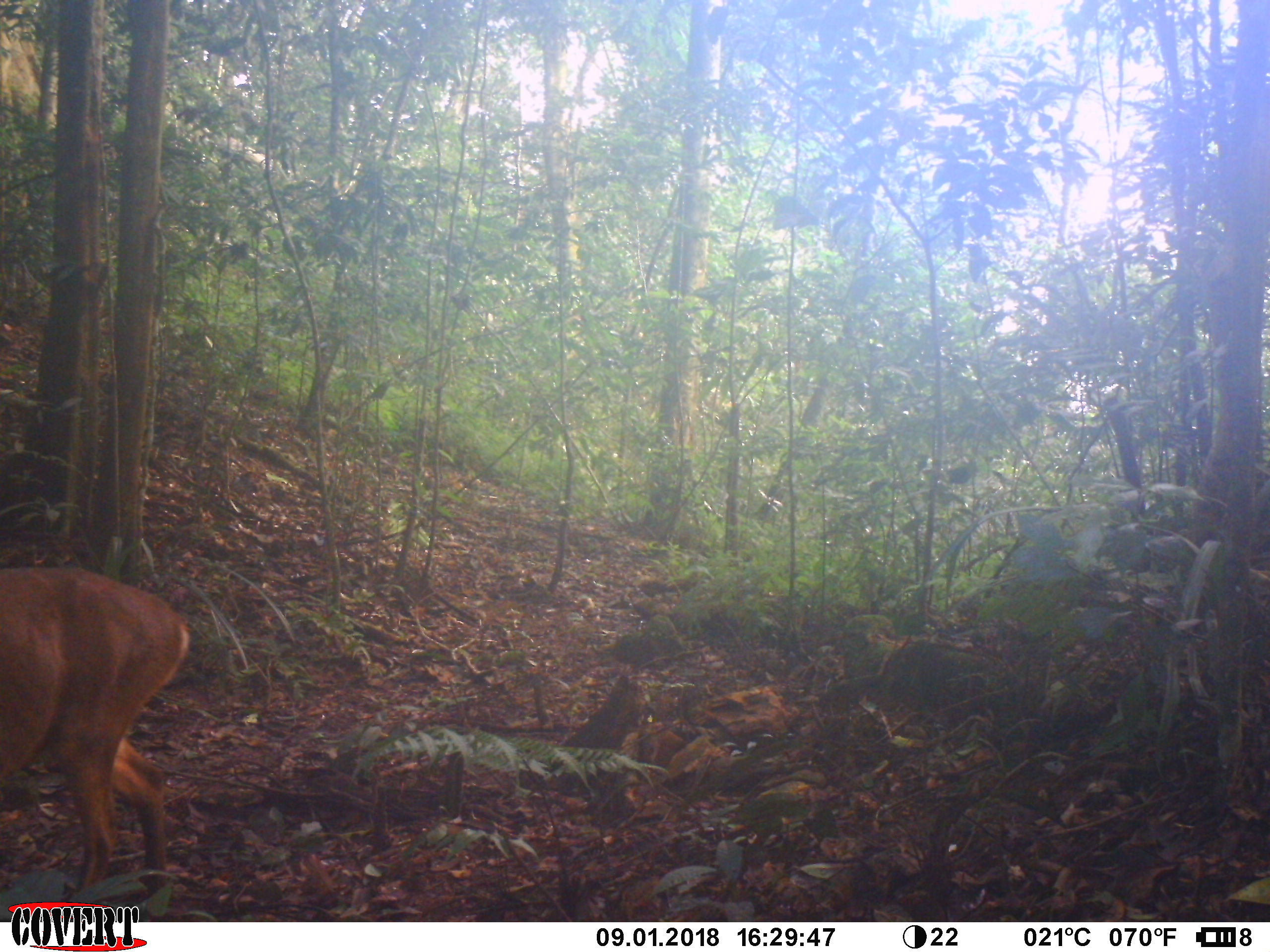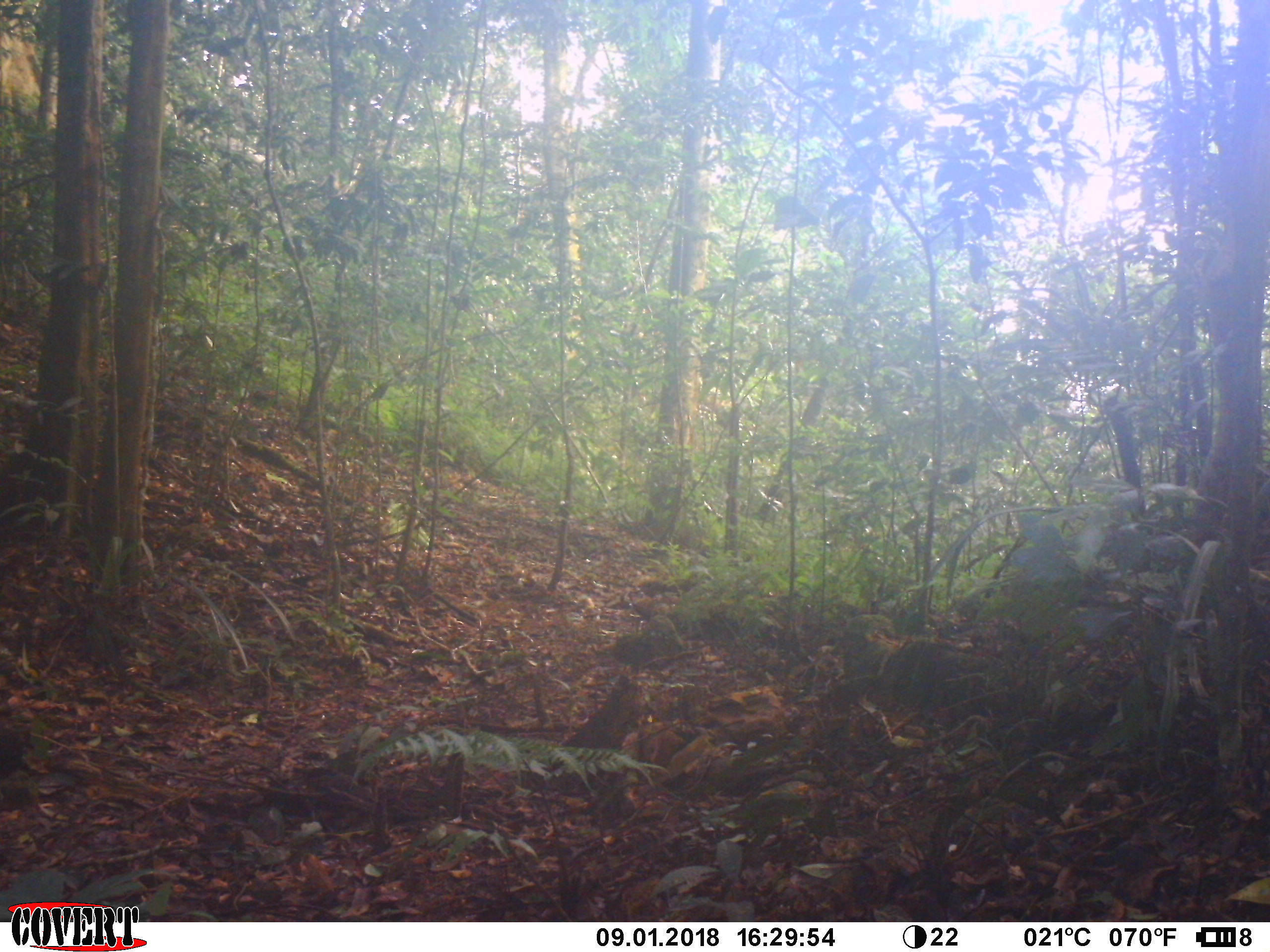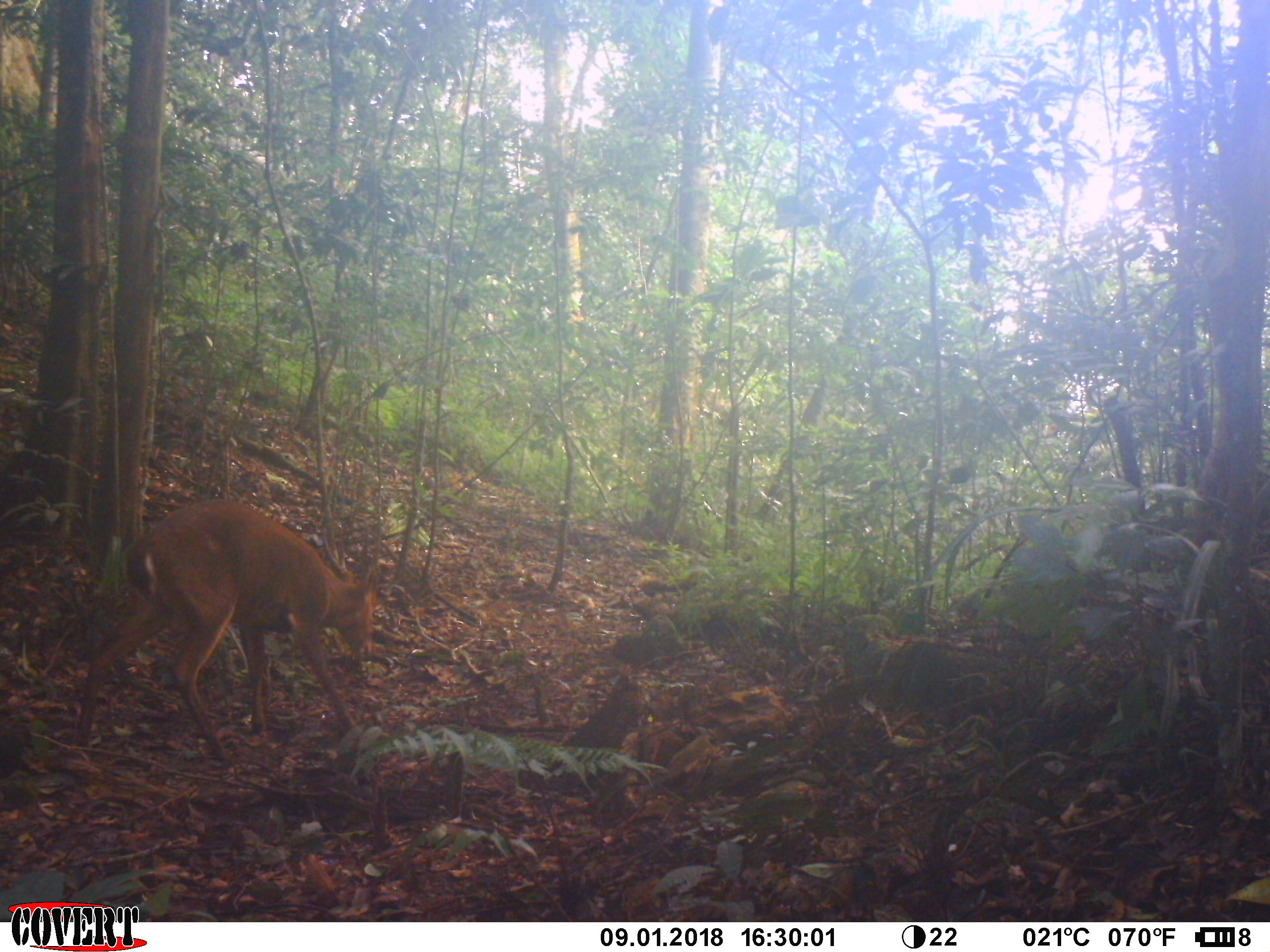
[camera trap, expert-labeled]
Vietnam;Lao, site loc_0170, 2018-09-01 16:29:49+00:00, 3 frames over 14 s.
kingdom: Animalia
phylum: Chordata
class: Mammalia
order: Artiodactyla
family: Cervidae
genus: Muntiacus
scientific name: Muntiacus vuquangensis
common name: large-antlered muntjac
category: large antlered muntjac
Large antlered muntjac (large-antlered muntjac) (Muntiacus vuquangensis). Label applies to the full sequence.